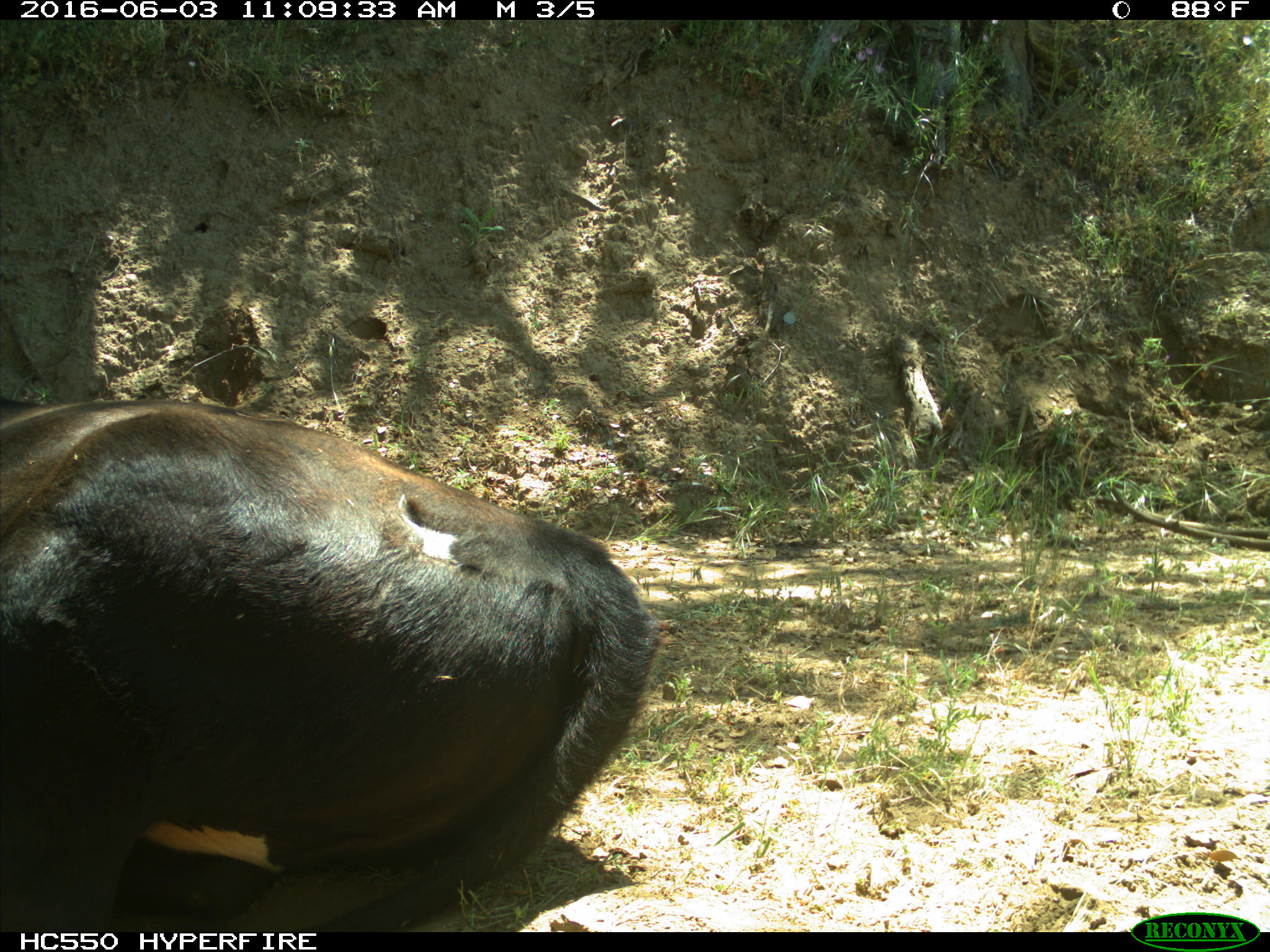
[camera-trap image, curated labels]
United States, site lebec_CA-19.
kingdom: Animalia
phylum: Chordata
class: Mammalia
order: Artiodactyla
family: Bovidae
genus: Bos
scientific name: Bos taurus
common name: domestic cow